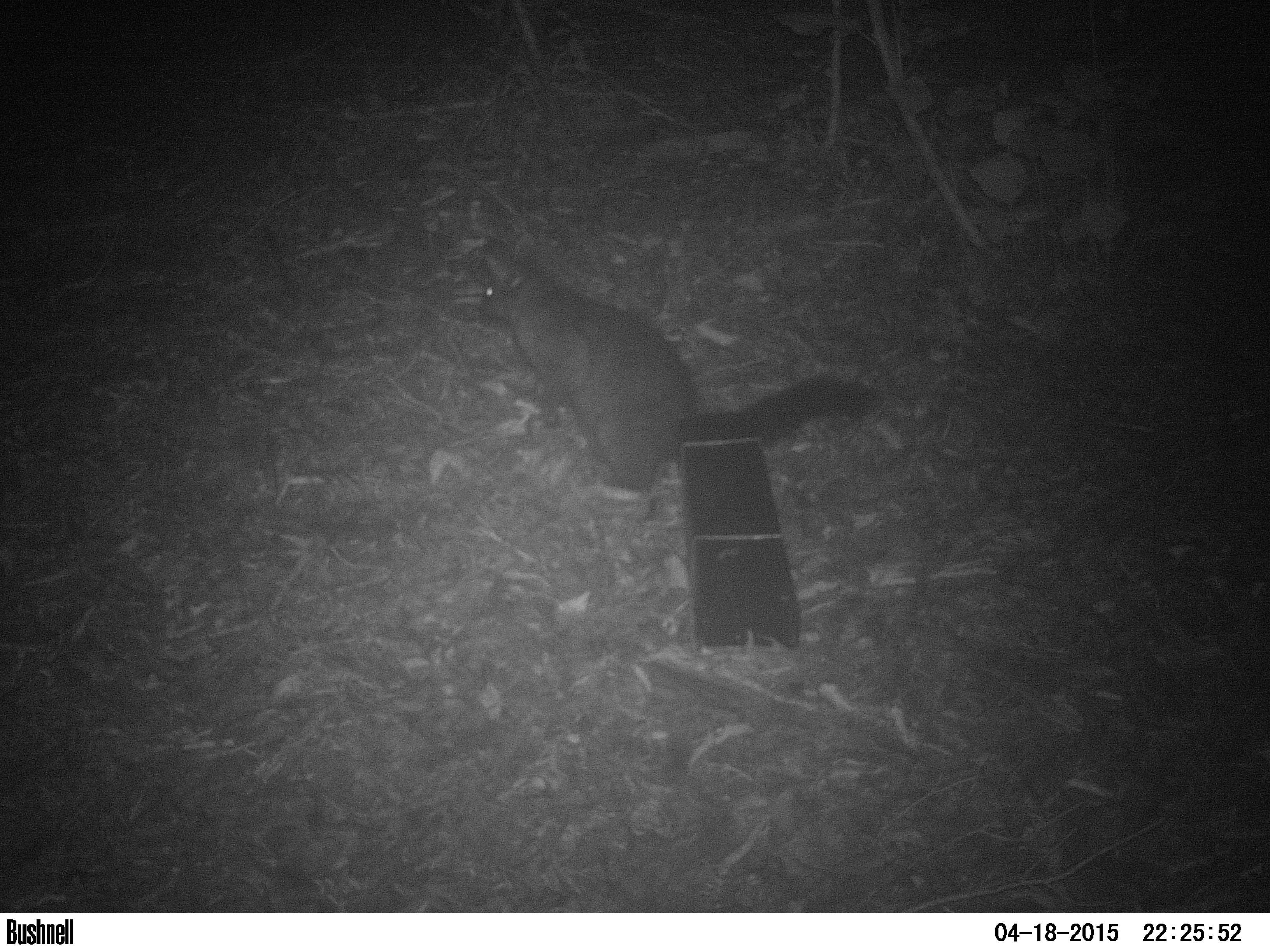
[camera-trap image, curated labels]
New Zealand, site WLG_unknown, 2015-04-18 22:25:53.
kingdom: Animalia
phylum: Chordata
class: Mammalia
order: Diprotodontia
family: Phalangeridae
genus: Trichosurus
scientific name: Trichosurus vulpecula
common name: common brushtail possum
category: possum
Possum (common brushtail possum) (Trichosurus vulpecula).